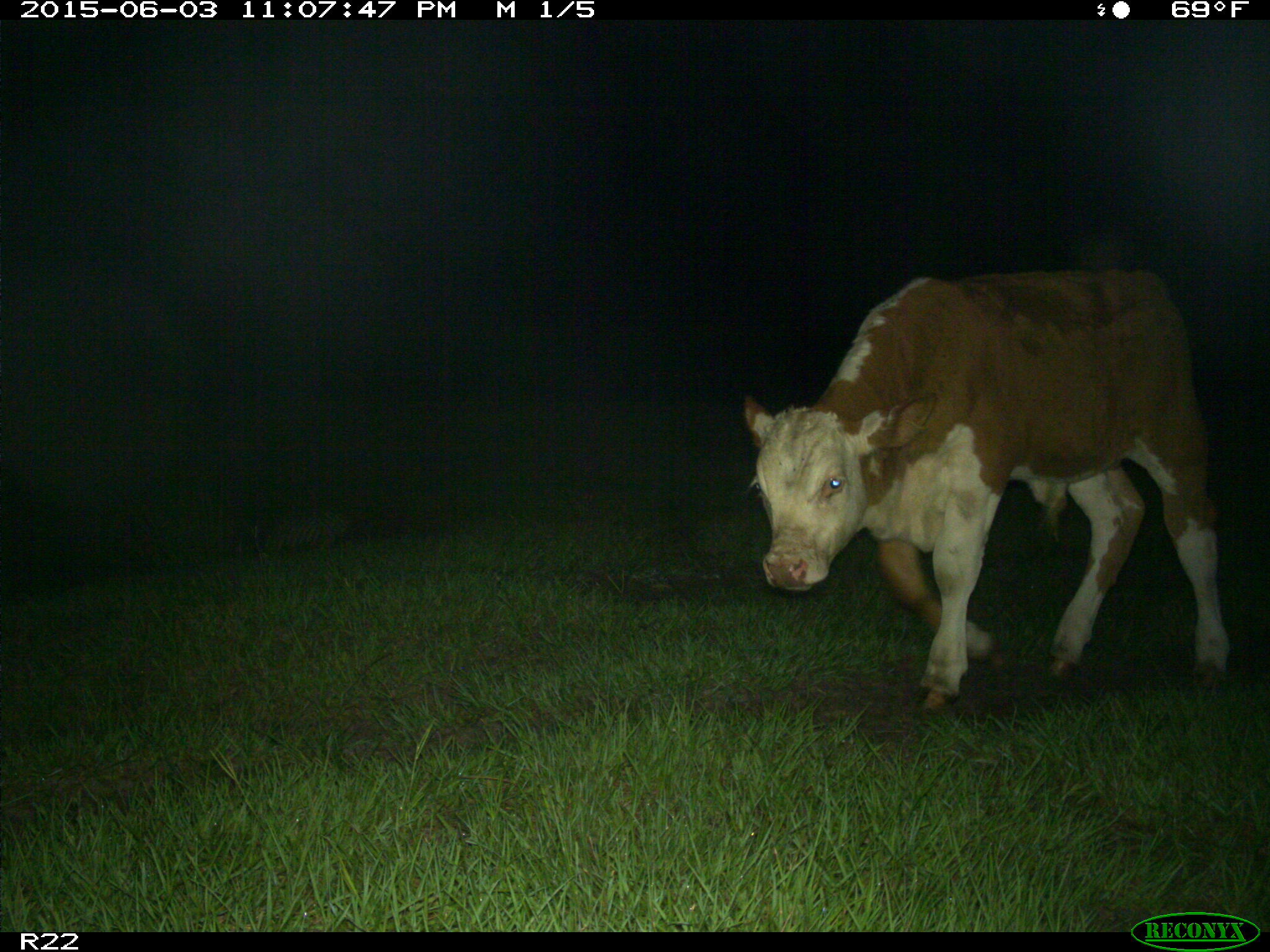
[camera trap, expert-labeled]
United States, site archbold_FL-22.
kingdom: Animalia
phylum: Chordata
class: Mammalia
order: Artiodactyla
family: Suidae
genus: Sus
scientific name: Sus scrofa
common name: wild boar